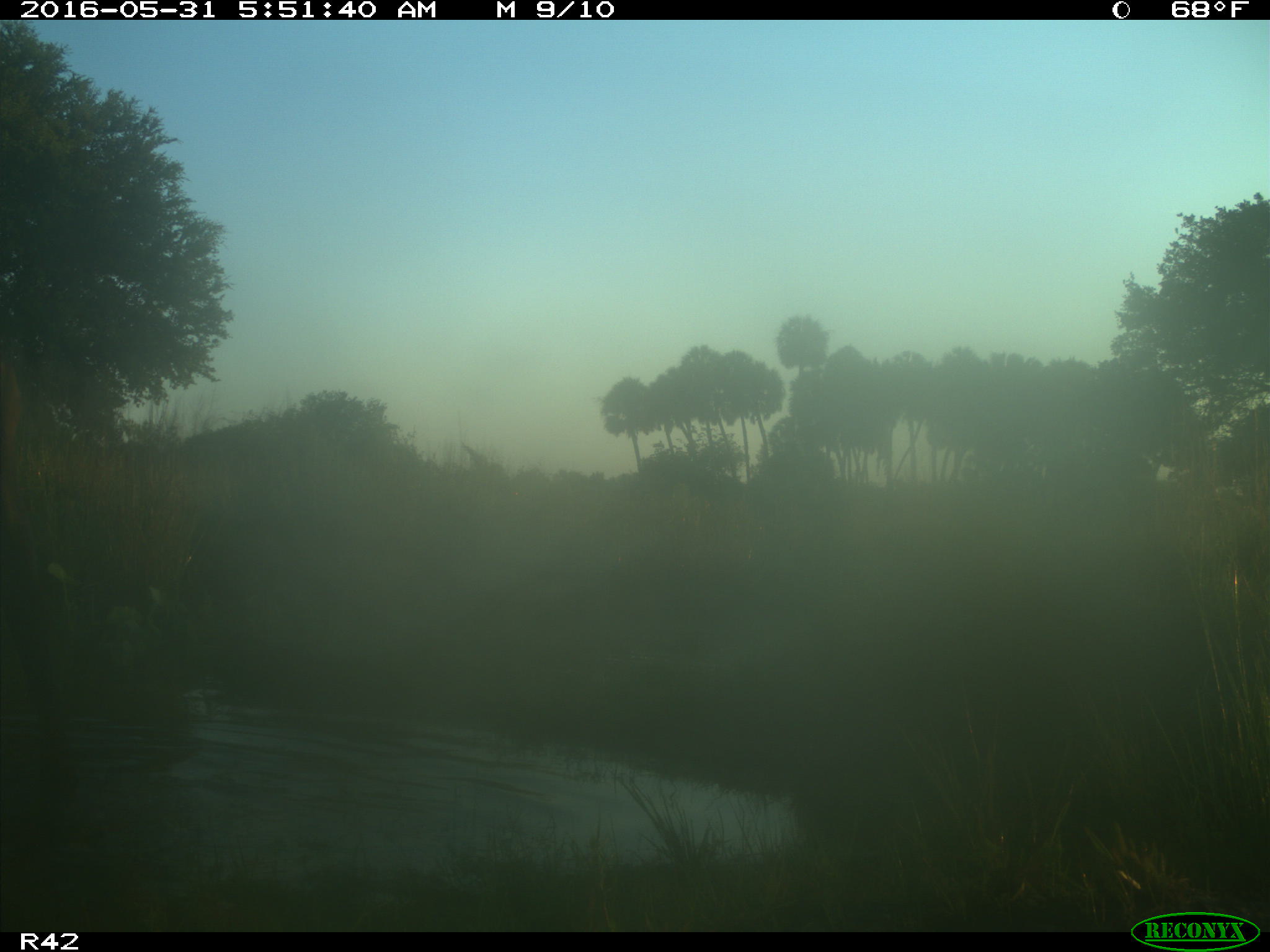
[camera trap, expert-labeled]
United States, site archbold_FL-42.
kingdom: Animalia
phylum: Chordata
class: Mammalia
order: Artiodactyla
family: Bovidae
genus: Bos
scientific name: Bos taurus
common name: domestic cow